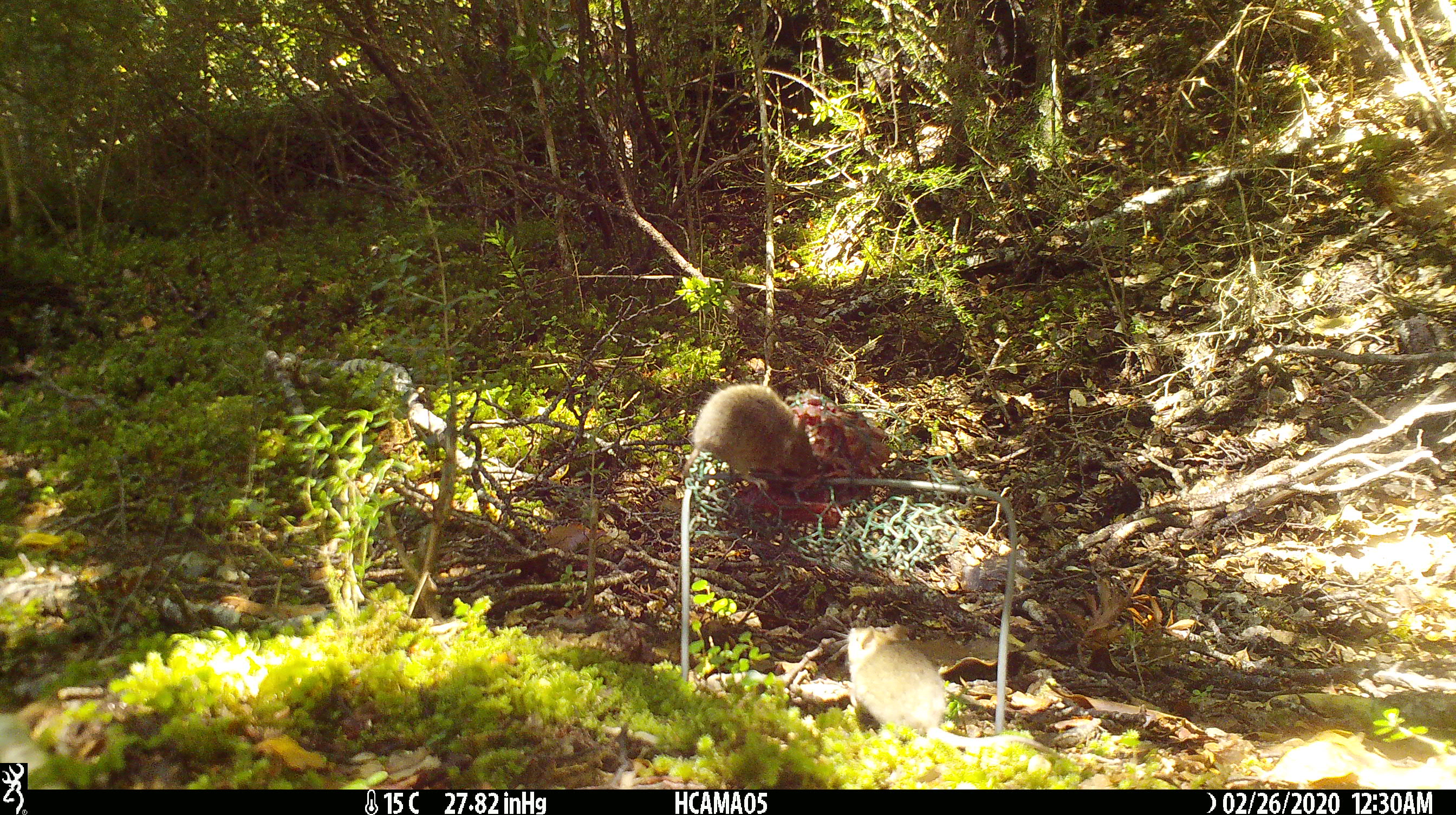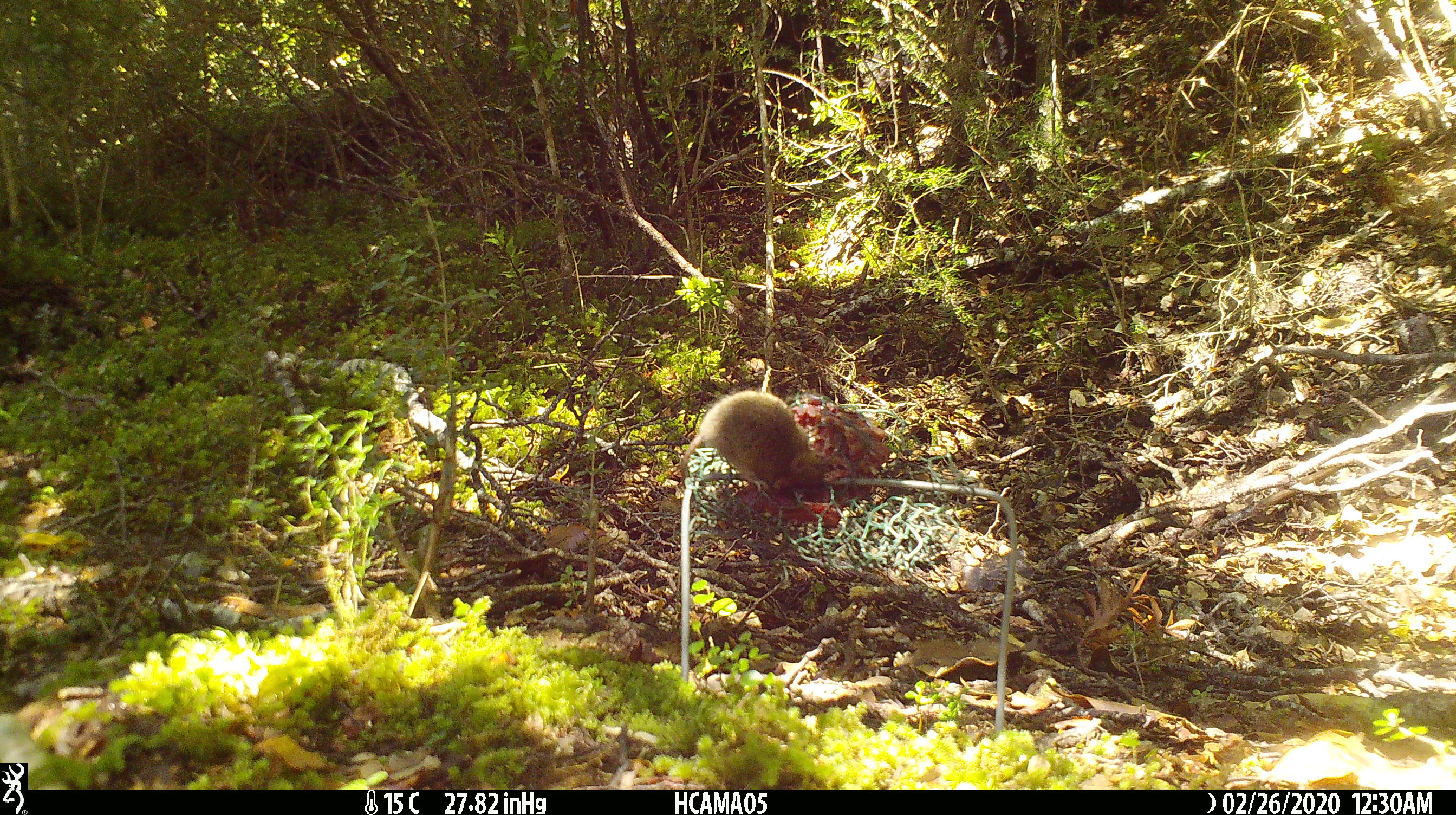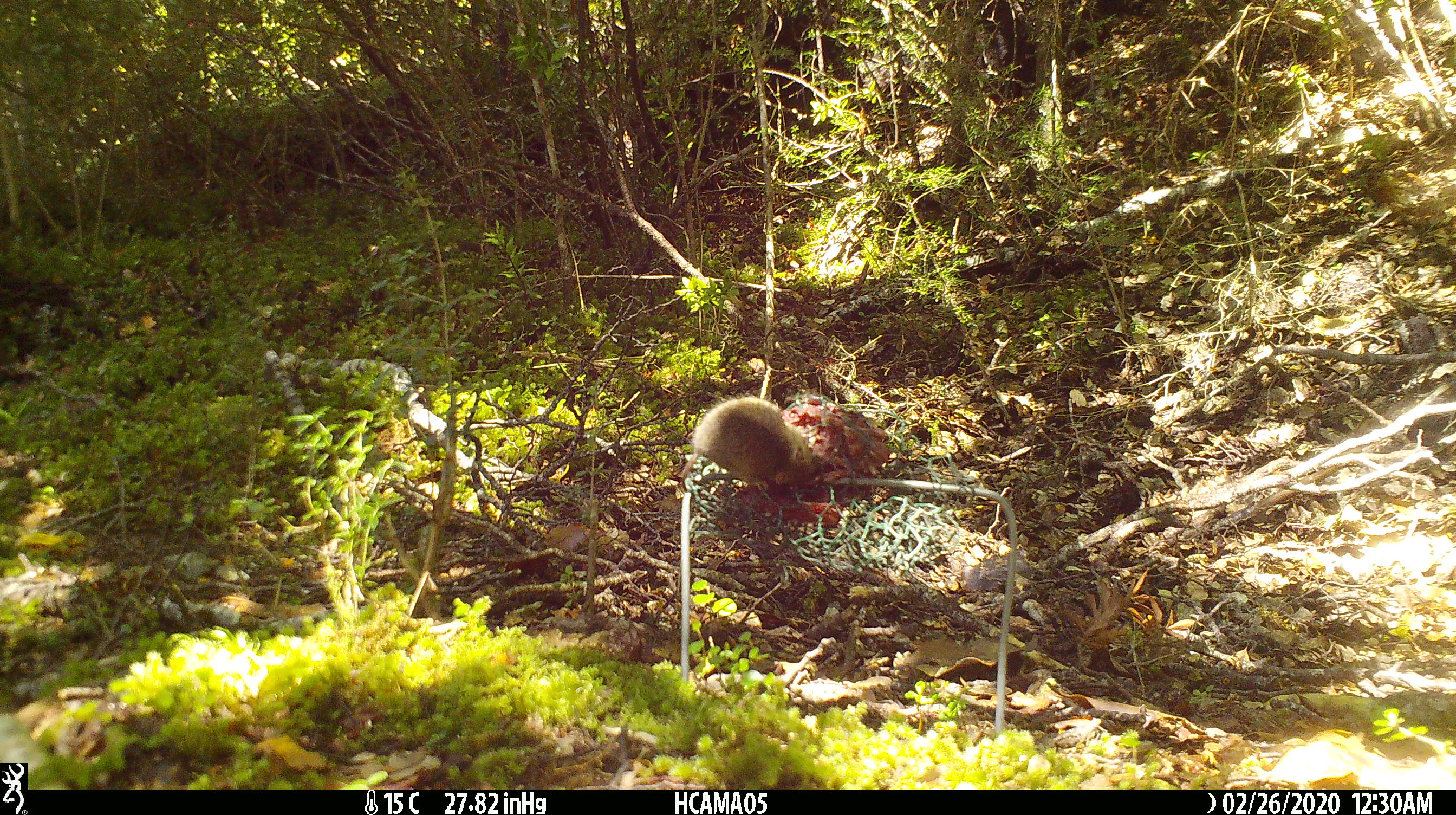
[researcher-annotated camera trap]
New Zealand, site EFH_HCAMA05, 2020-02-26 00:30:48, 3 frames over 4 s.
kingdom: Animalia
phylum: Chordata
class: Mammalia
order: Rodentia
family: Muridae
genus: Mus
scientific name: Mus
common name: mouse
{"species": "mouse (Mus)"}